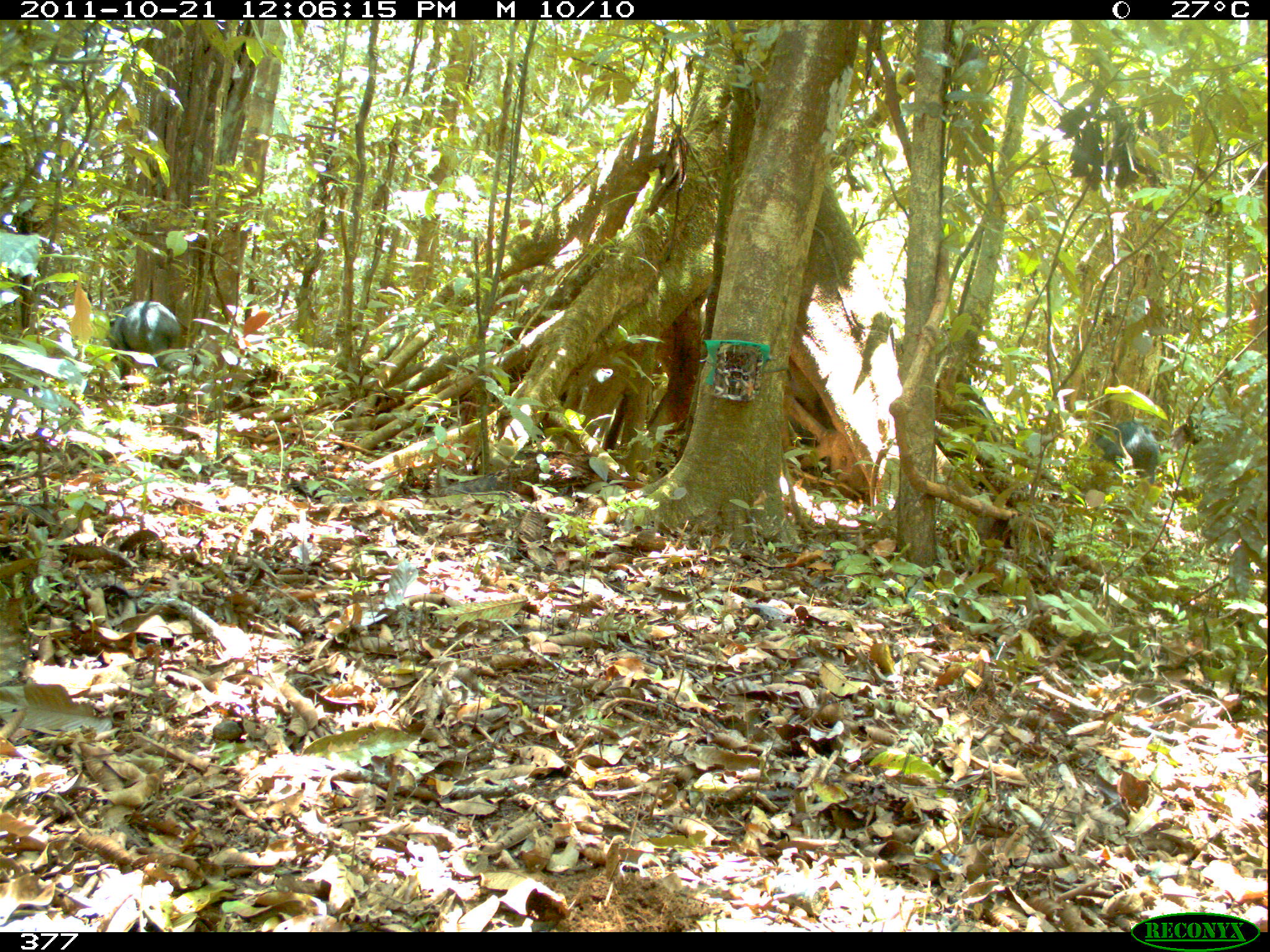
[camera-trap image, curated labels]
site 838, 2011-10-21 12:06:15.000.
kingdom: Animalia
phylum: Chordata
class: Mammalia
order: Artiodactyla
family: Tayassuidae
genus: Tayassu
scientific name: Tayassu pecari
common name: white-lipped peccary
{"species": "Tayassu pecari (white-lipped peccary)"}